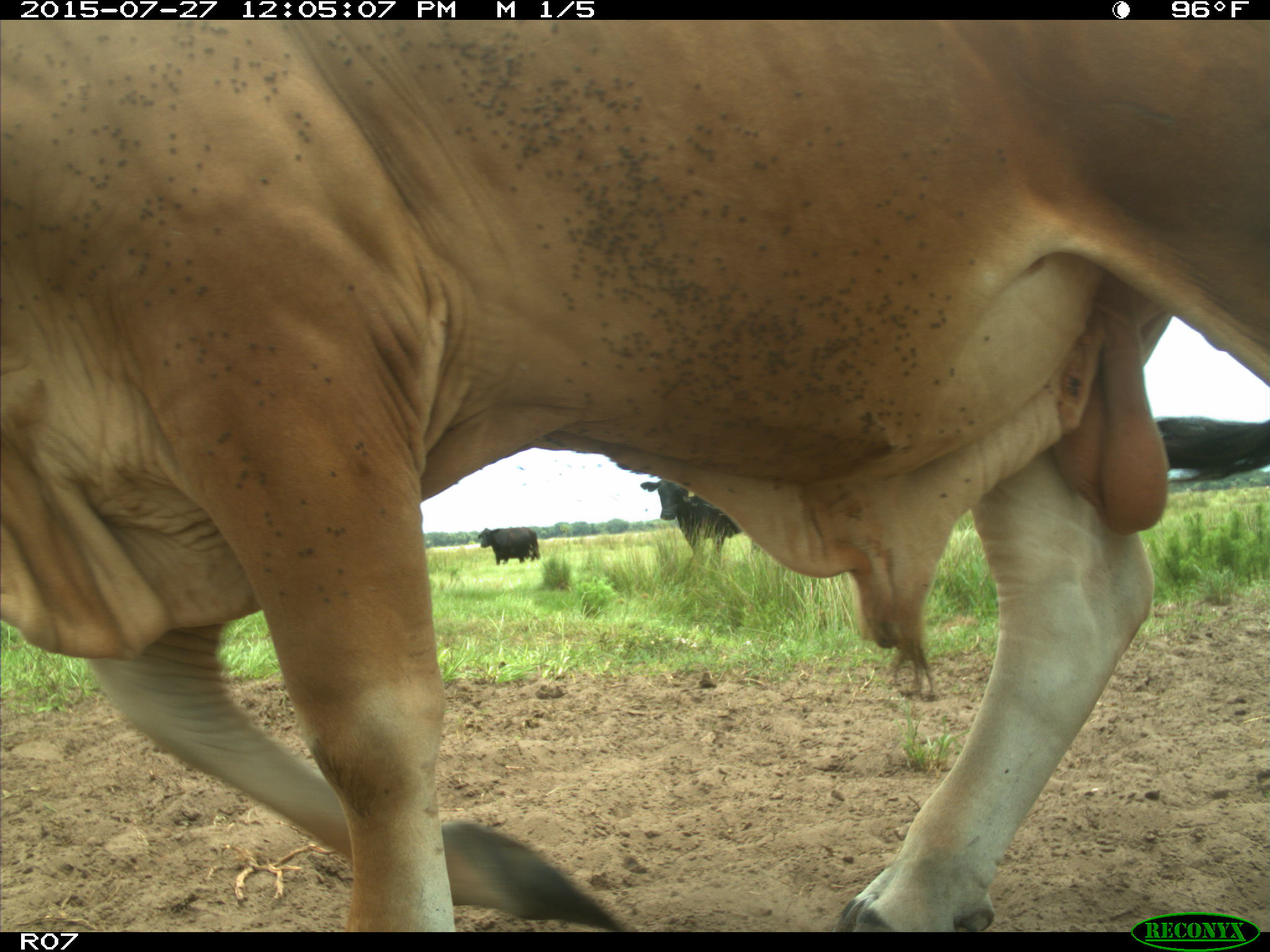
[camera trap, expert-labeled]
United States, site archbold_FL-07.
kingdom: Animalia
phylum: Chordata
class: Mammalia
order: Artiodactyla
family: Bovidae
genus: Bos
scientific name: Bos taurus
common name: domestic cow